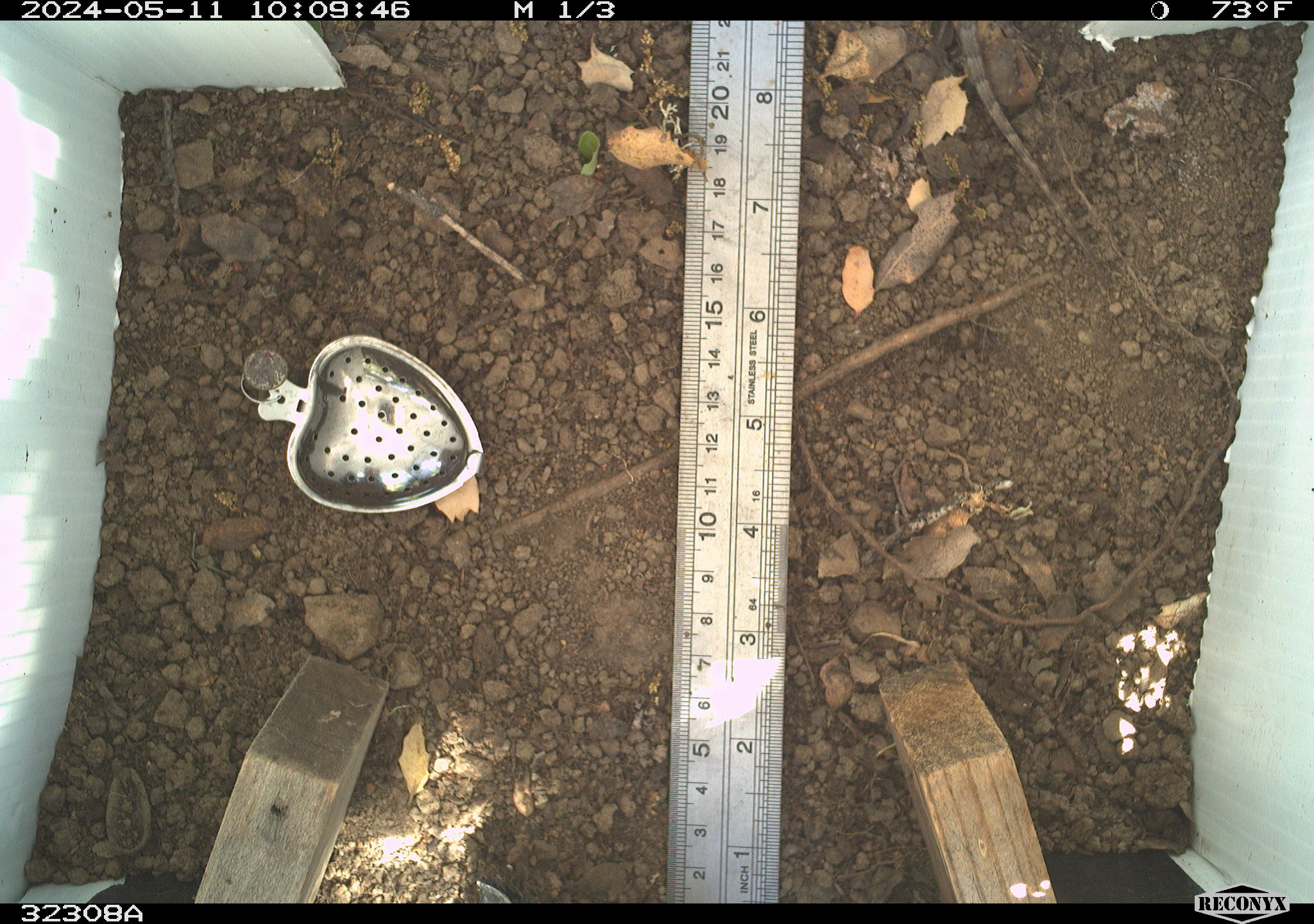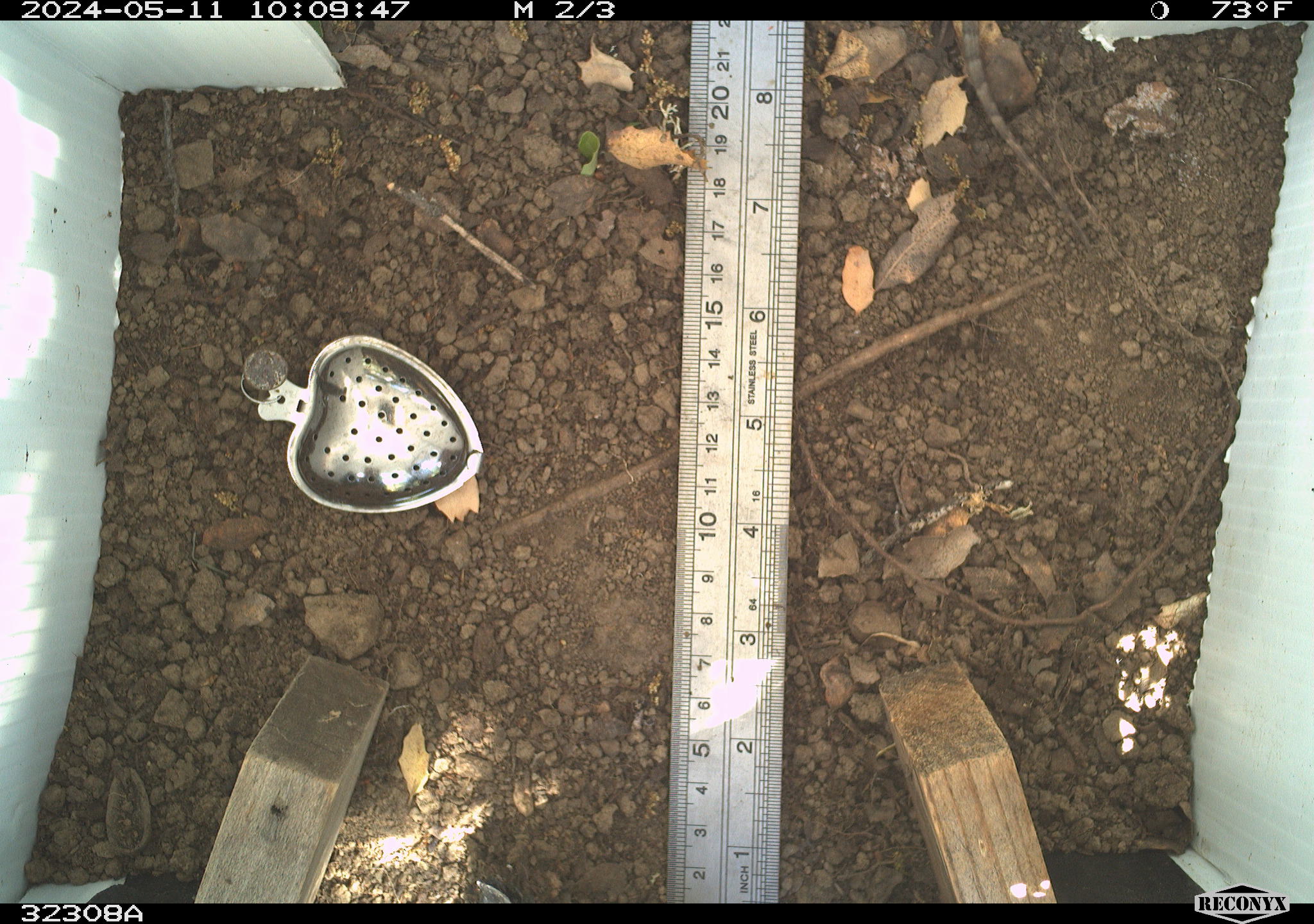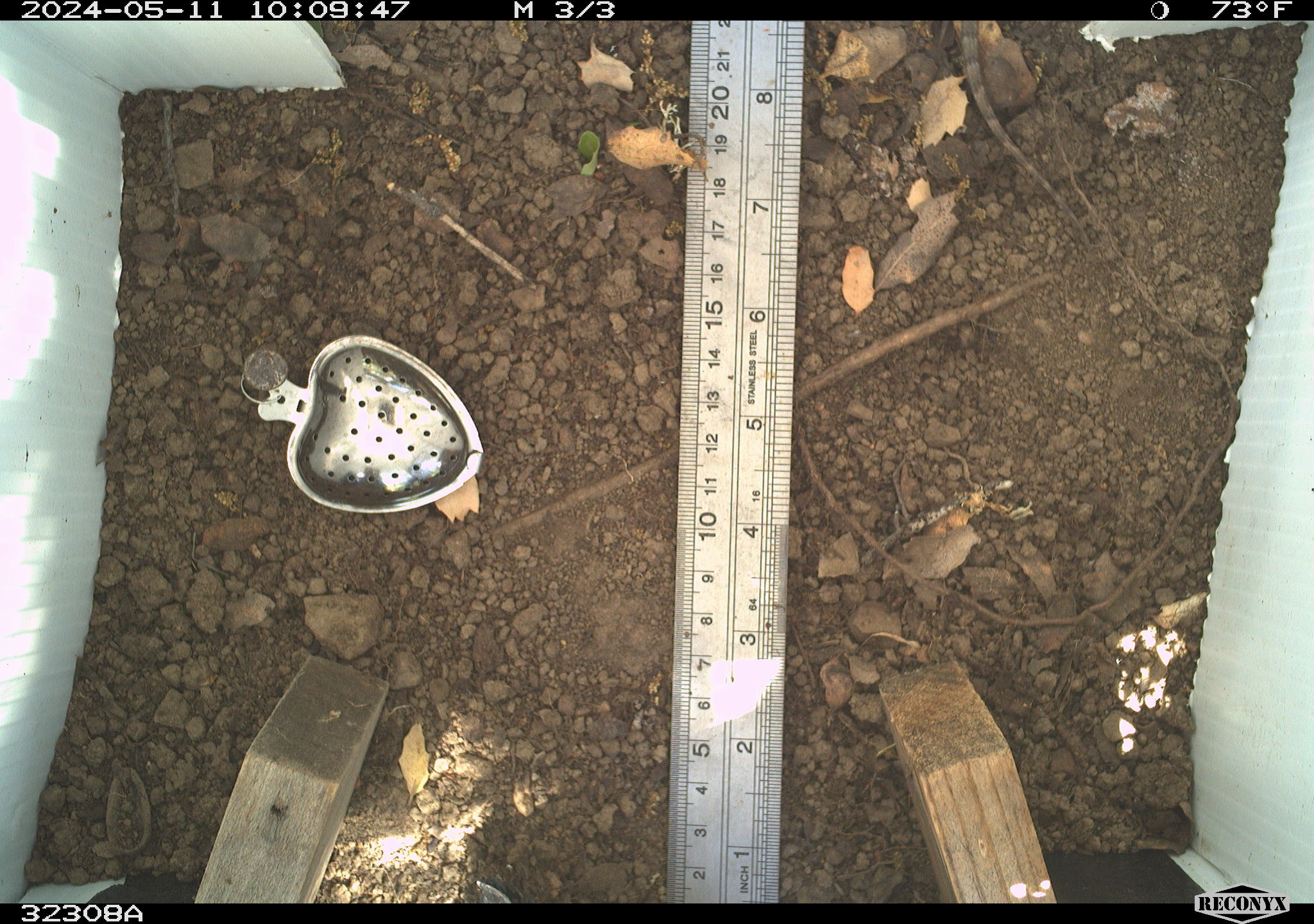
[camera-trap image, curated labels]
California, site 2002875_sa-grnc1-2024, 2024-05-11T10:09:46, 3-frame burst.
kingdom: Animalia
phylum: Chordata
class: Reptilia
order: Squamata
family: Phrynosomatidae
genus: Sceloporus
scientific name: Sceloporus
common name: spiny lizards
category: sceloporus species